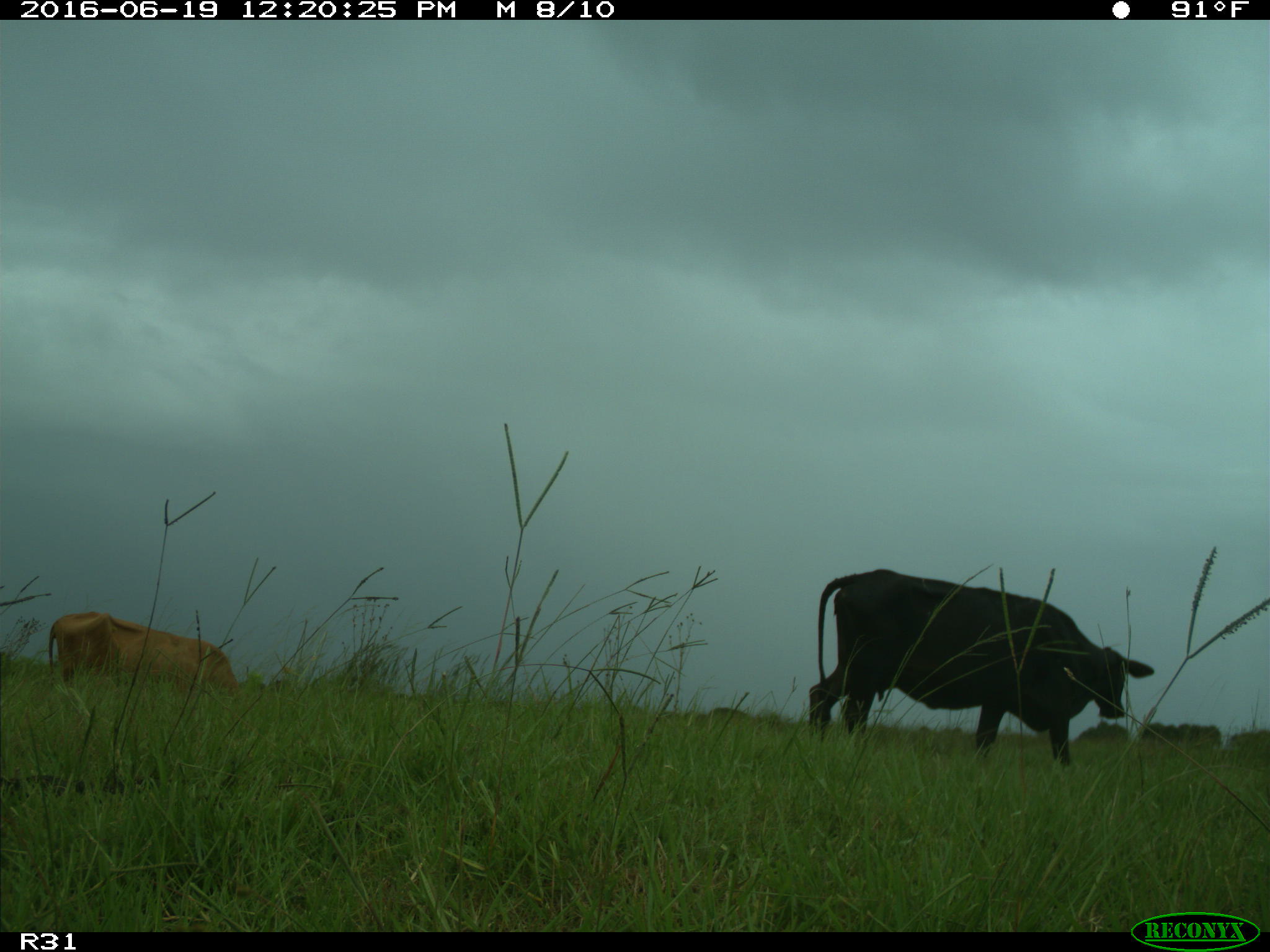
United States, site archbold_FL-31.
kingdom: Animalia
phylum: Chordata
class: Mammalia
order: Artiodactyla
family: Bovidae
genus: Bos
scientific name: Bos taurus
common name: domestic cow